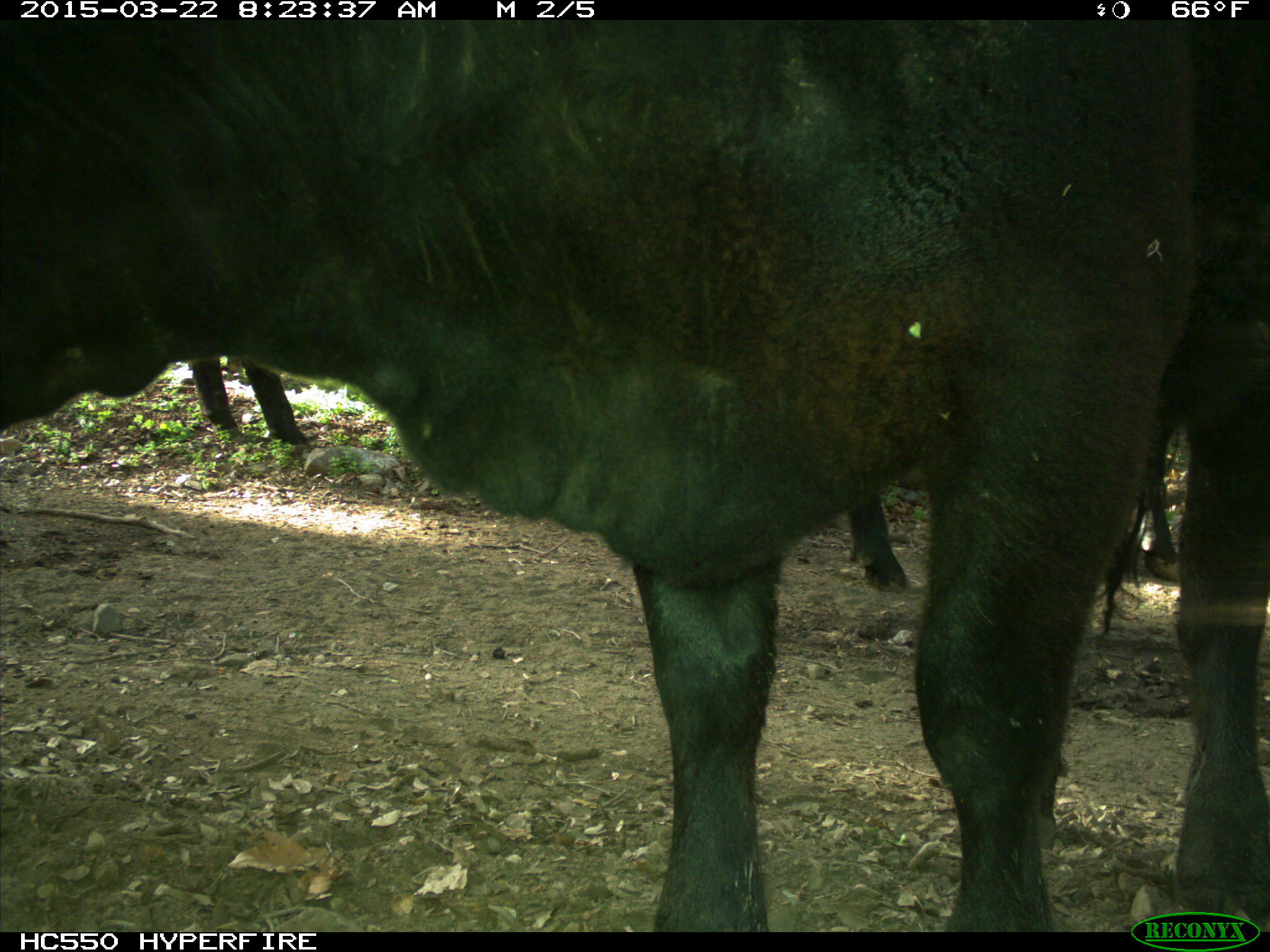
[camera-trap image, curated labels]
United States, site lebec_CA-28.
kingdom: Animalia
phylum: Chordata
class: Mammalia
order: Artiodactyla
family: Bovidae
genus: Bos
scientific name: Bos taurus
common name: domestic cow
Bos taurus (domestic cow).